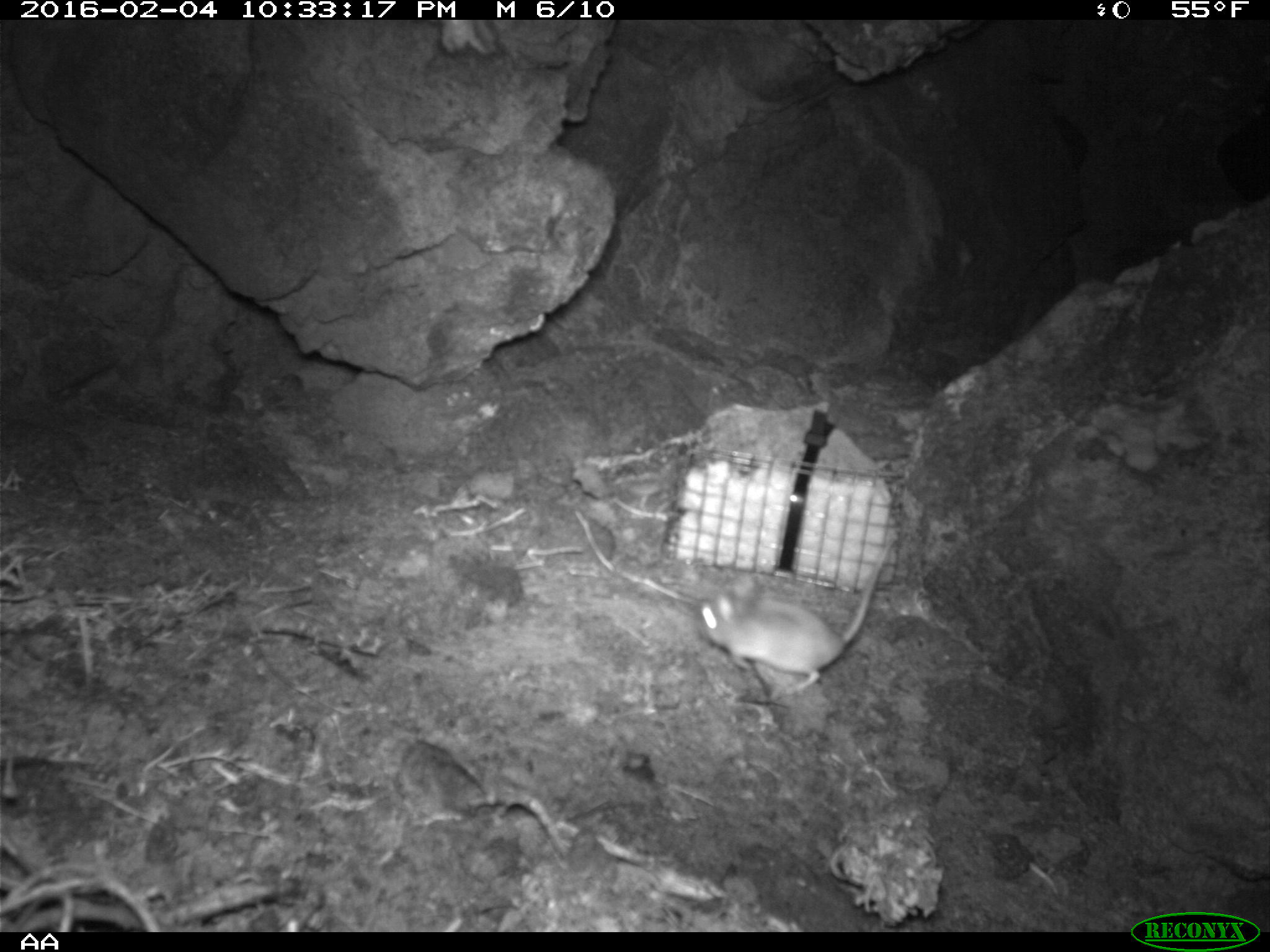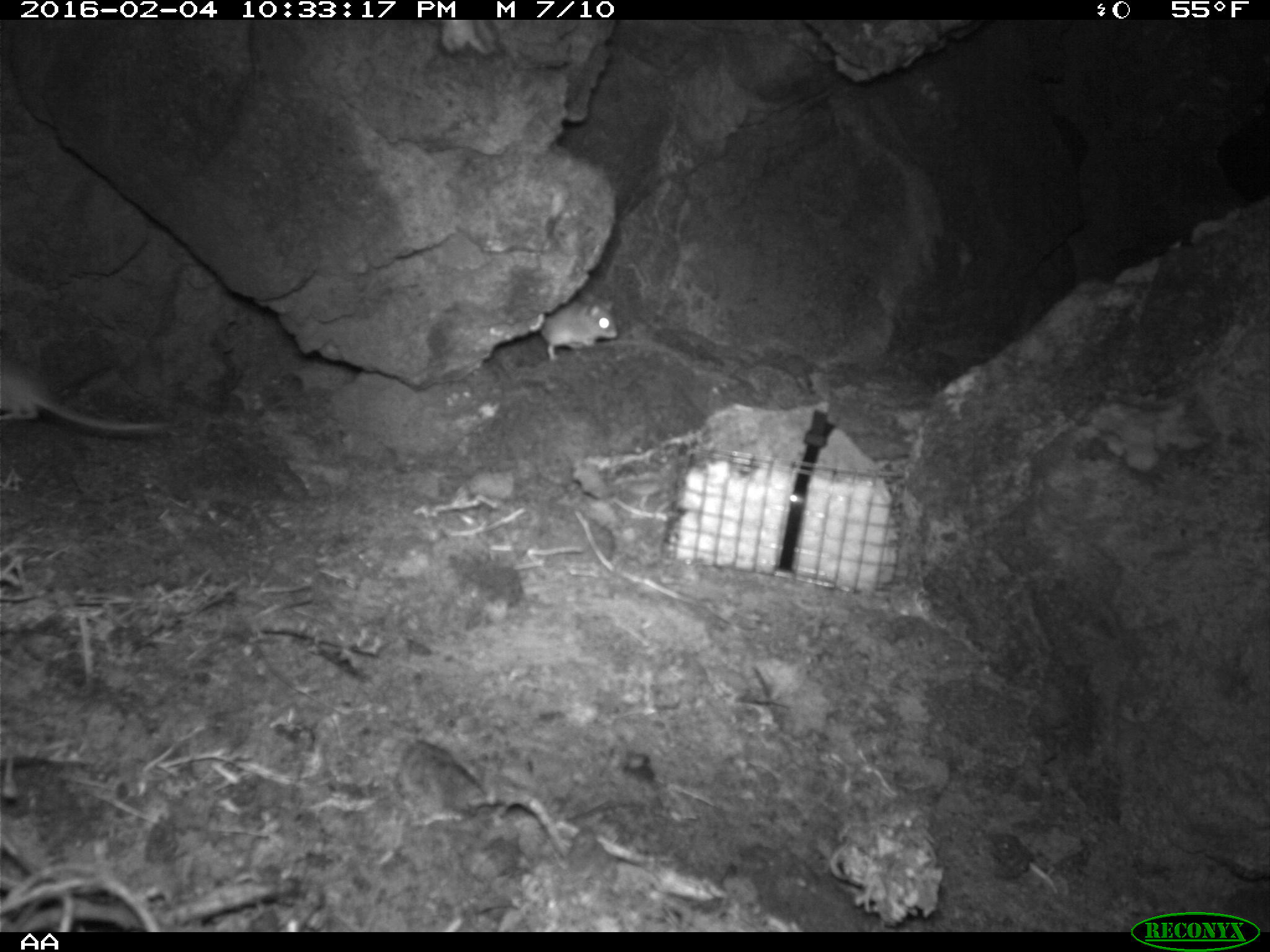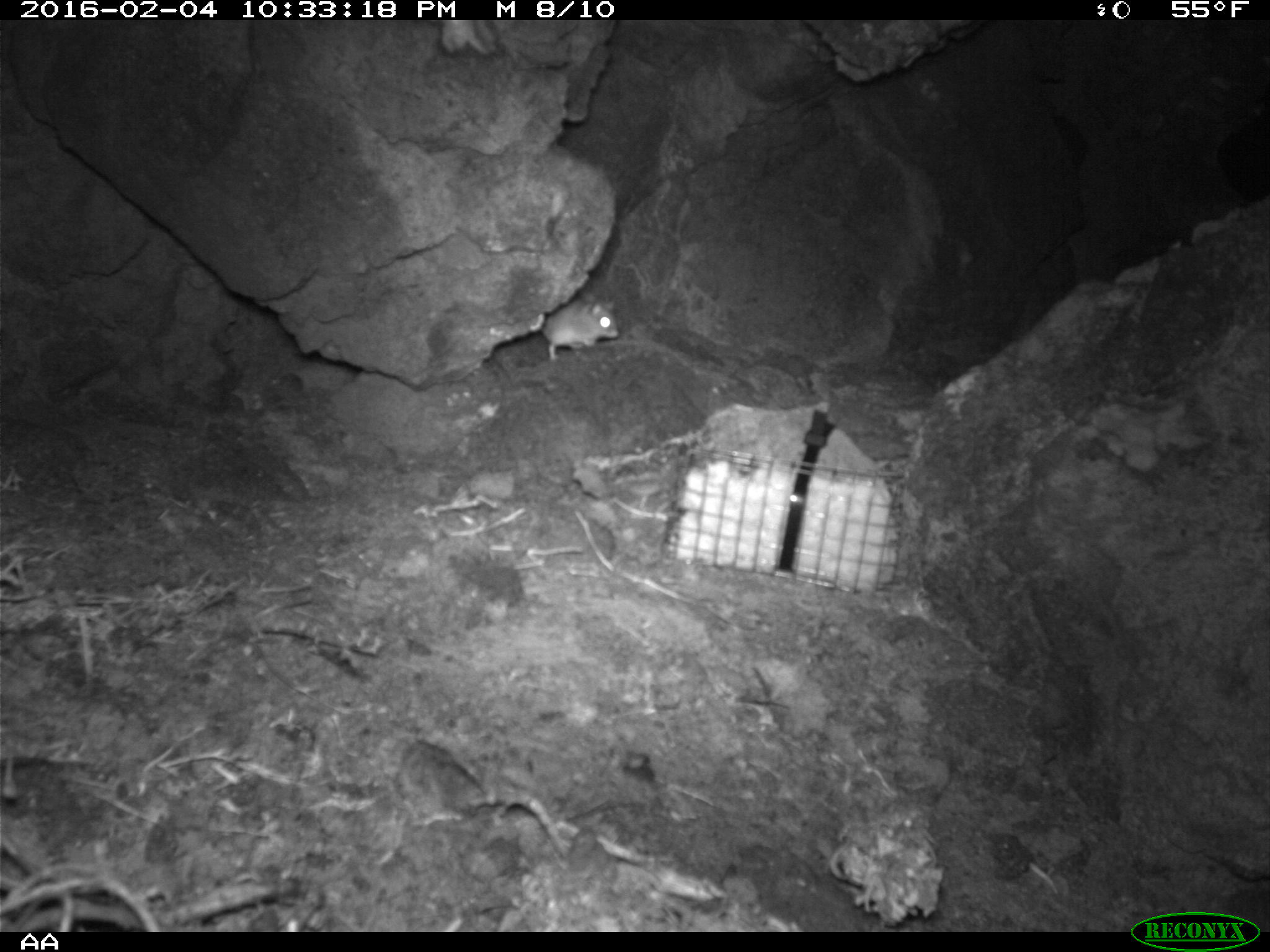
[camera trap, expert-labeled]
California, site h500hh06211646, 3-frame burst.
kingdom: Animalia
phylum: Chordata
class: Mammalia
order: Rodentia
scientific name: Rodentia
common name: rodent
Rodent (Rodentia).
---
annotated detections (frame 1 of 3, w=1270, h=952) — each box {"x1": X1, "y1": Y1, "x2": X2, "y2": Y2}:
rodent: {"x1": 689, "y1": 534, "x2": 895, "y2": 695}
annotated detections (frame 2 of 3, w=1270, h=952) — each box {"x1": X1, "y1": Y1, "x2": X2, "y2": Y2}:
rodent: {"x1": 0, "y1": 357, "x2": 166, "y2": 433}; {"x1": 536, "y1": 292, "x2": 617, "y2": 362}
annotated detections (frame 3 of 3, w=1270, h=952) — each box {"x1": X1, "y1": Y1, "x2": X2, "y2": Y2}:
rodent: {"x1": 540, "y1": 293, "x2": 619, "y2": 359}